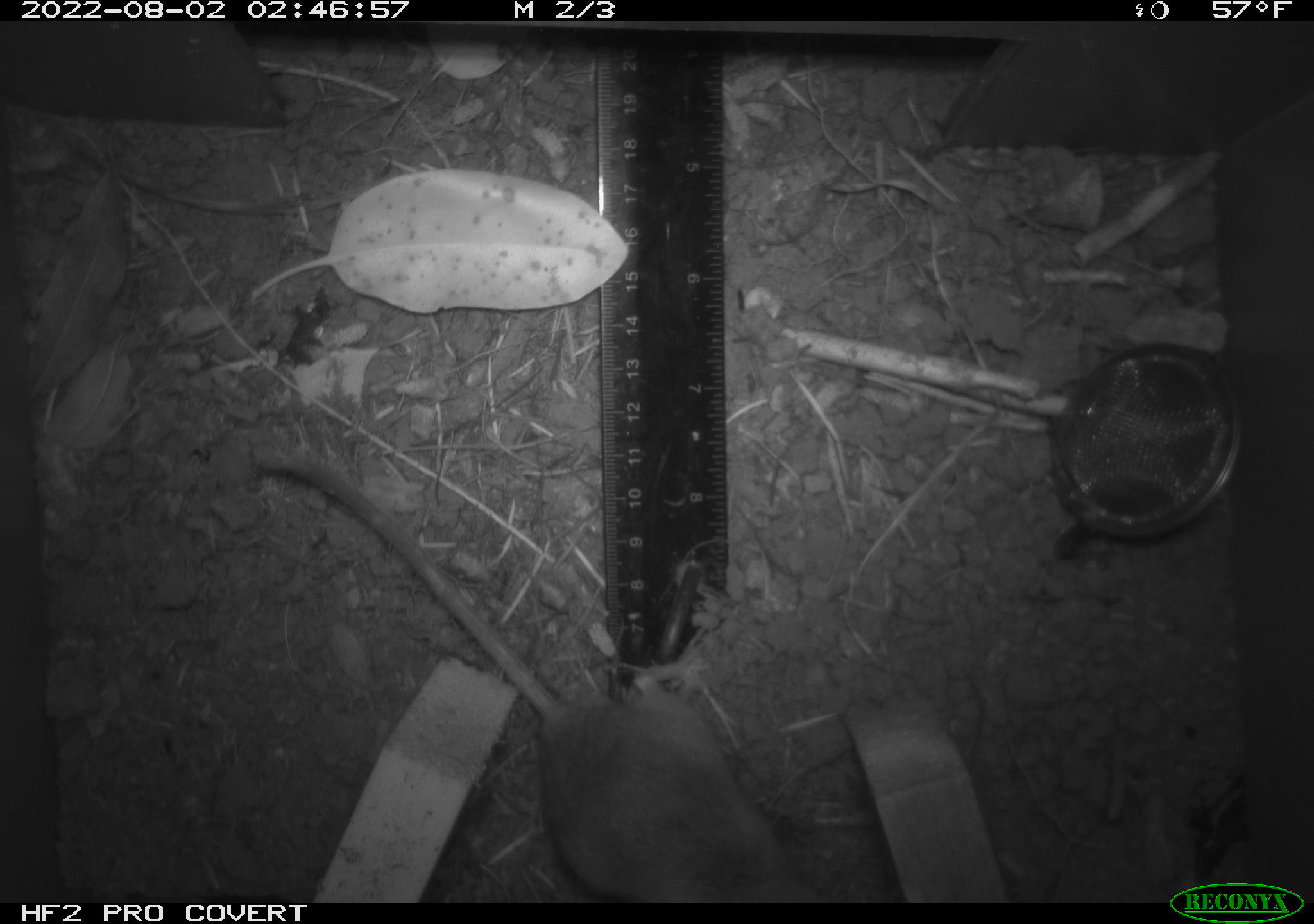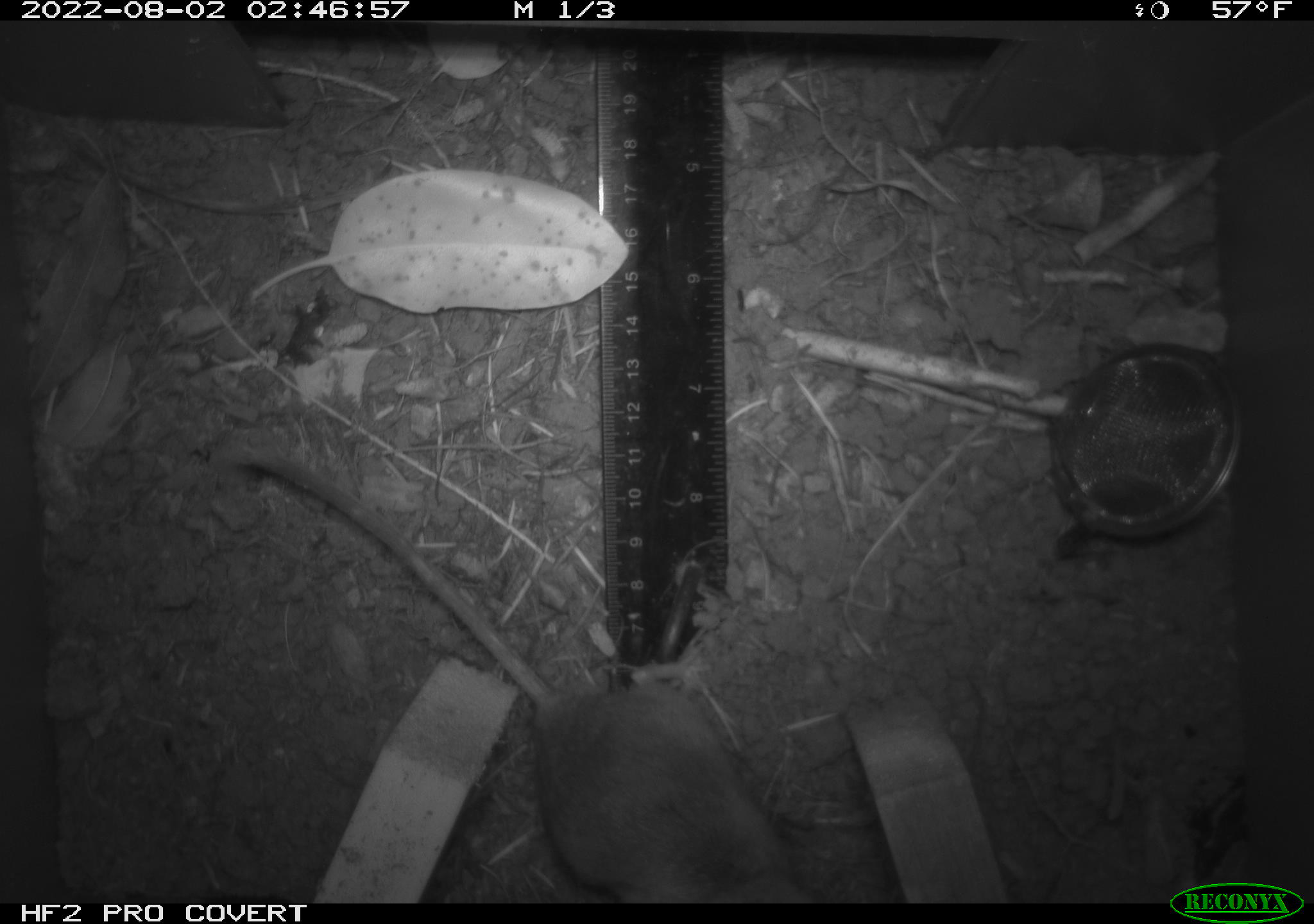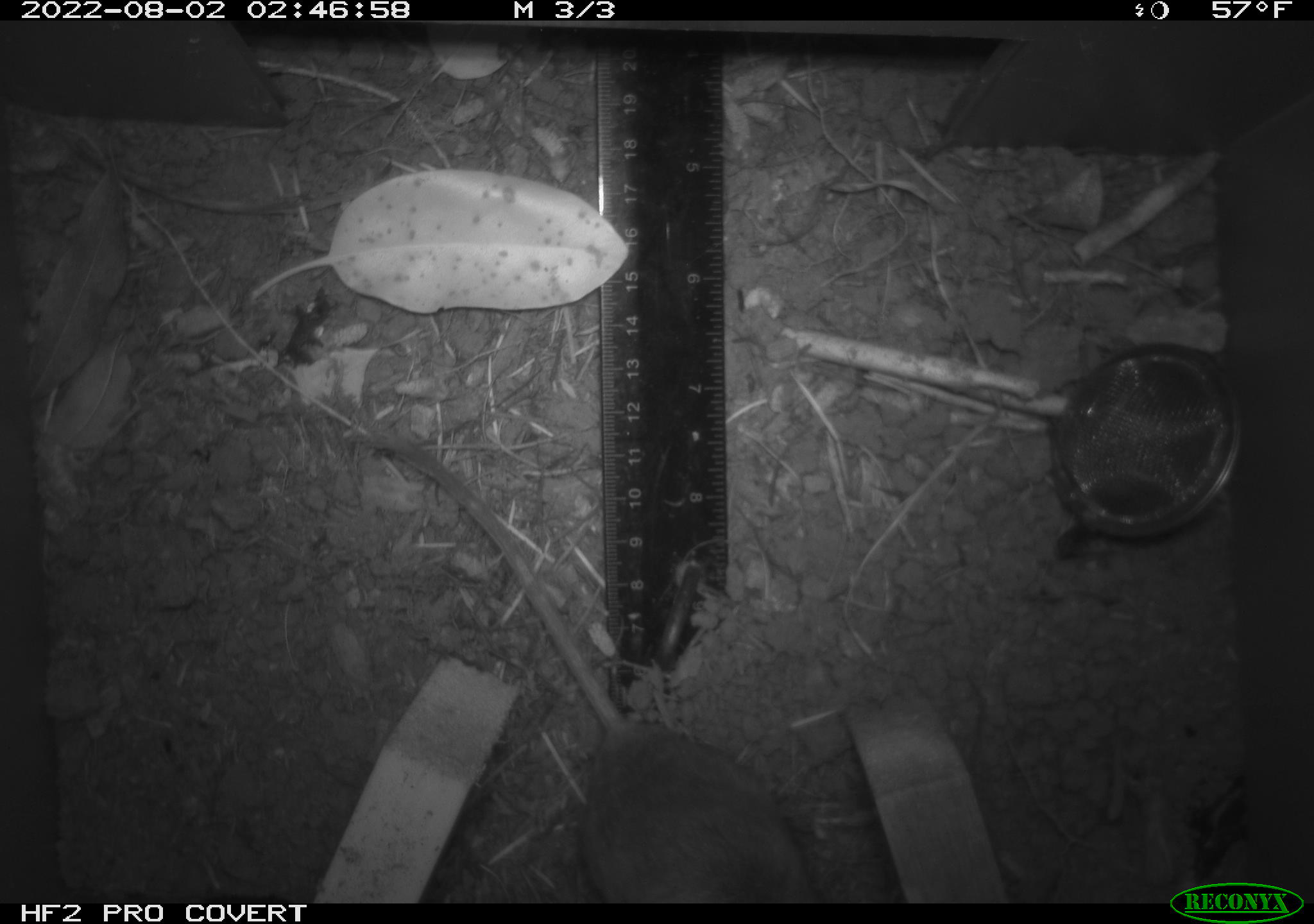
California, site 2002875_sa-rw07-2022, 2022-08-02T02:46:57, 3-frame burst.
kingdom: Animalia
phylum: Chordata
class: Mammalia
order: Rodentia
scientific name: Rodentia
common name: mouse species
Mouse species (Rodentia).